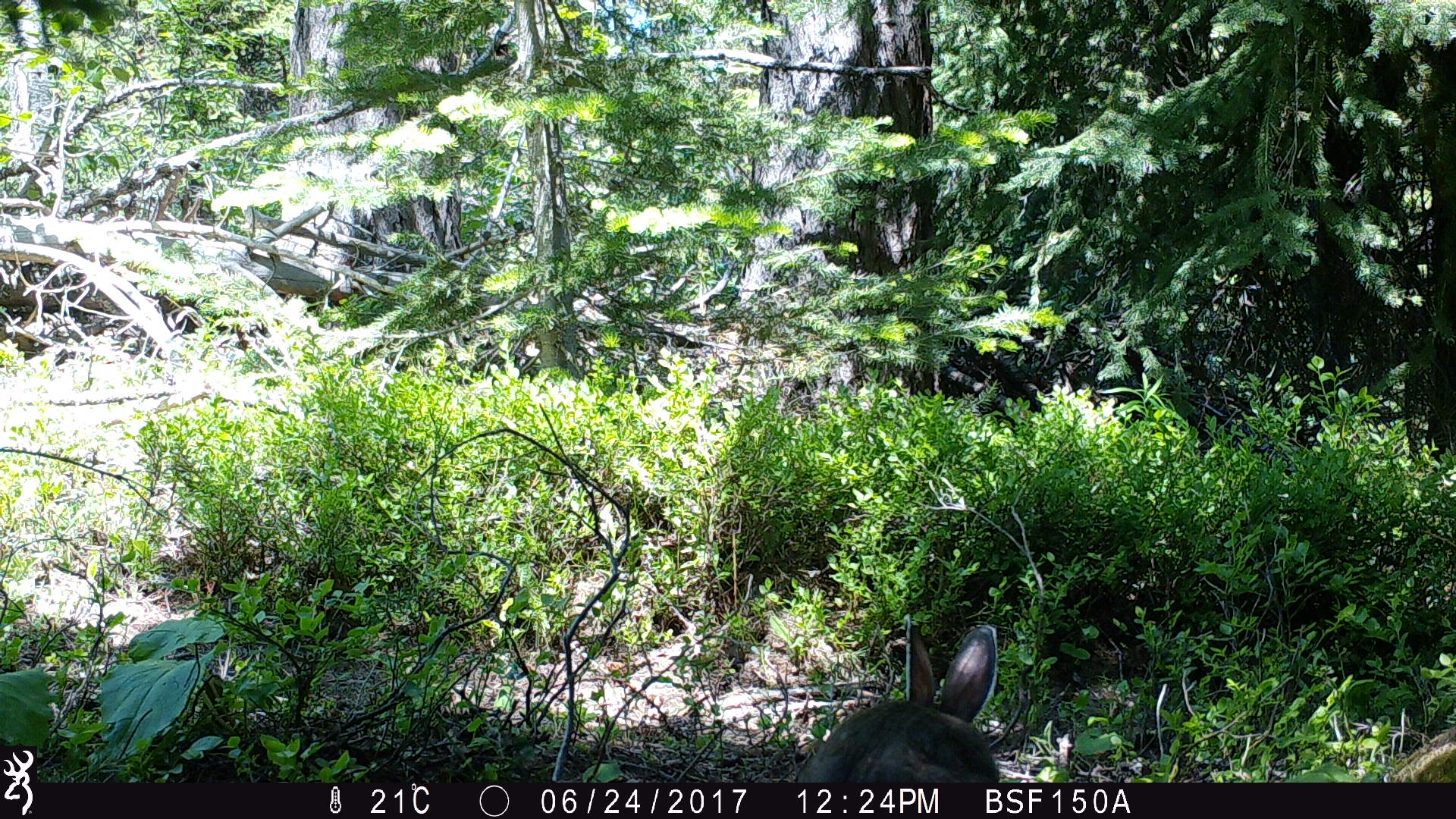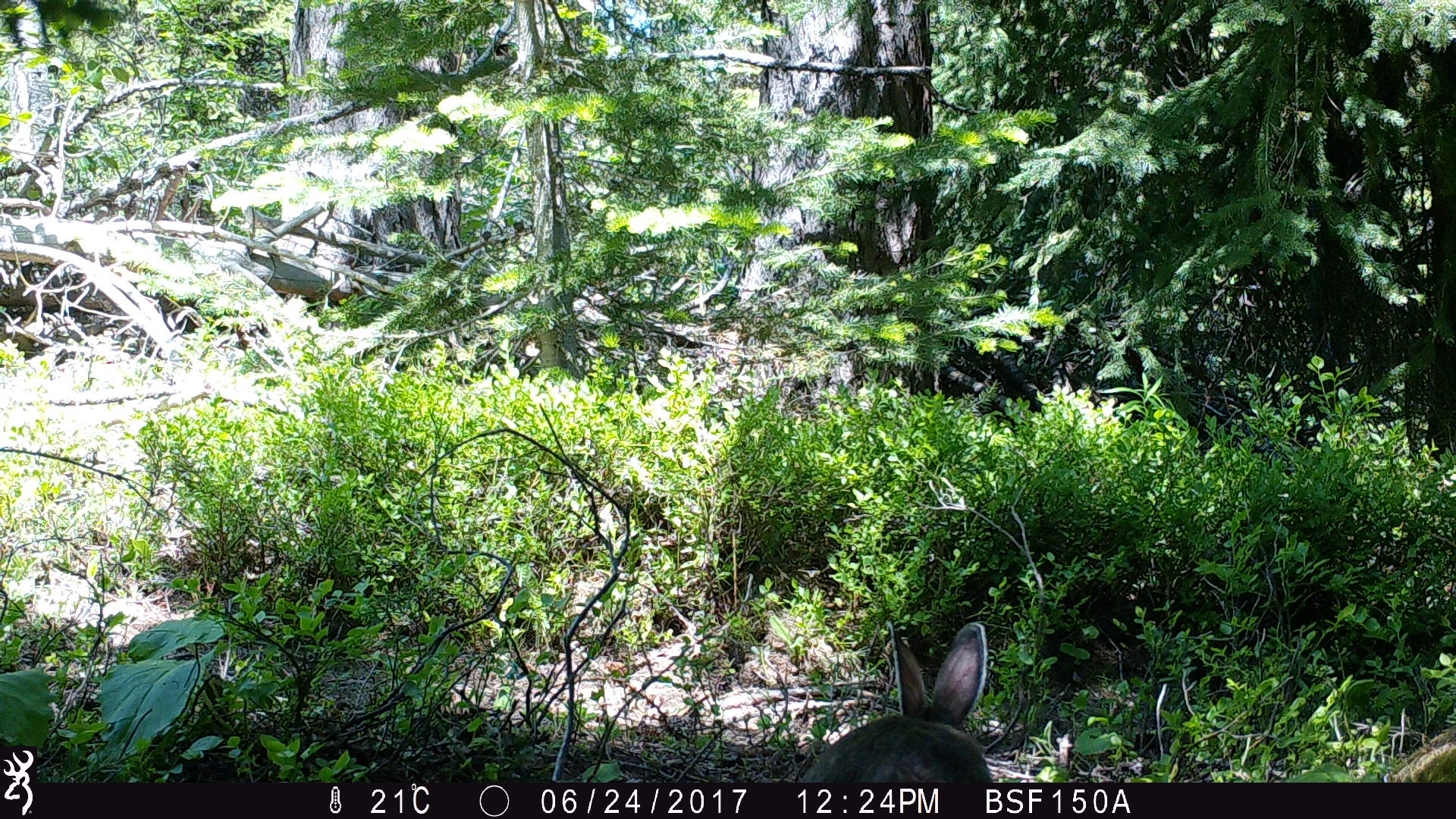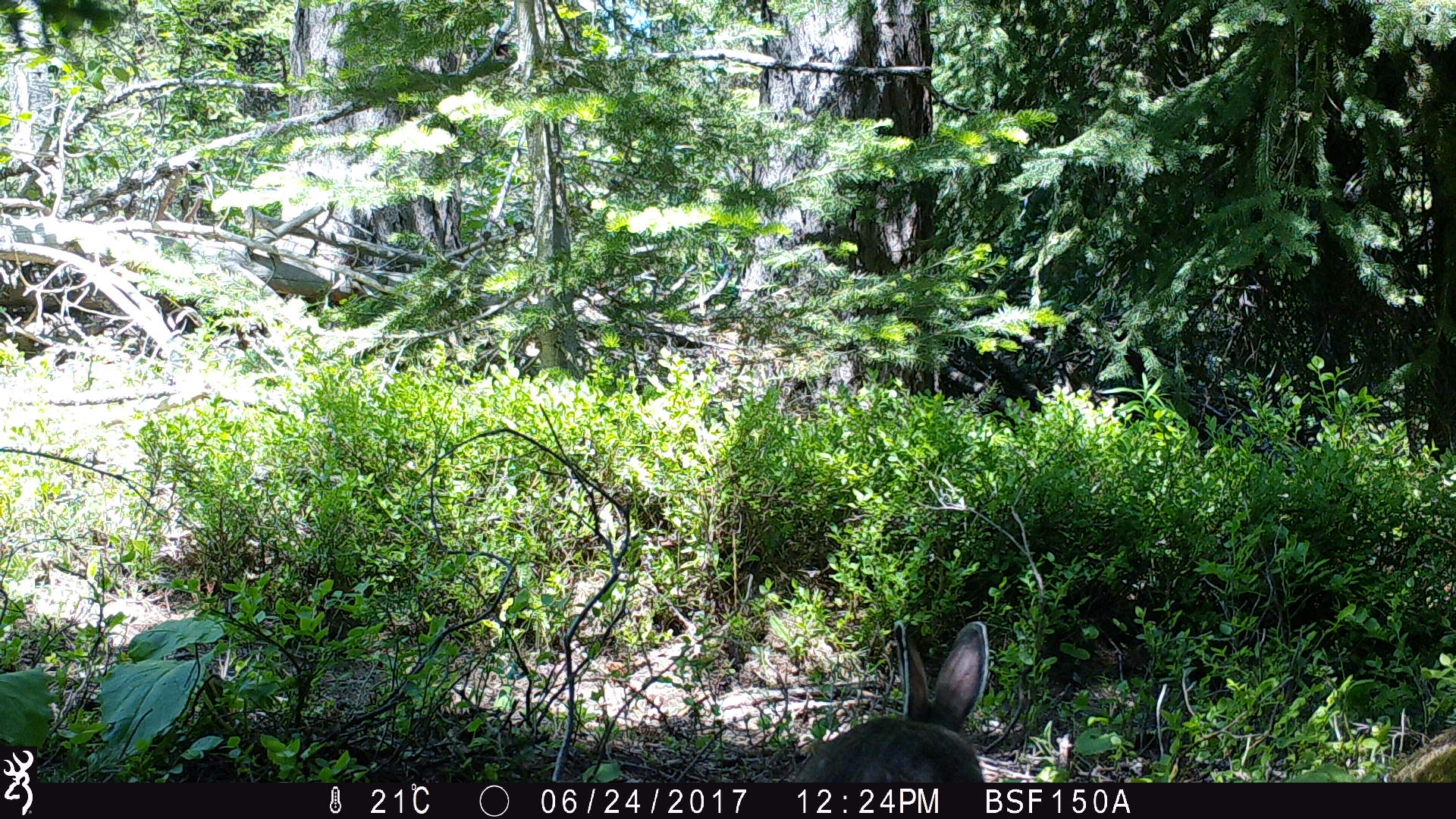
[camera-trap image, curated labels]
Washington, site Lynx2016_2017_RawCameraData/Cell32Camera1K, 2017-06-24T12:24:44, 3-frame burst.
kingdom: Animalia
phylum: Chordata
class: Mammalia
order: Lagomorpha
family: Leporidae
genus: Lepus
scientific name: Lepus americanus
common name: snowshoe hare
Lepus americanus (snowshoe hare). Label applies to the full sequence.